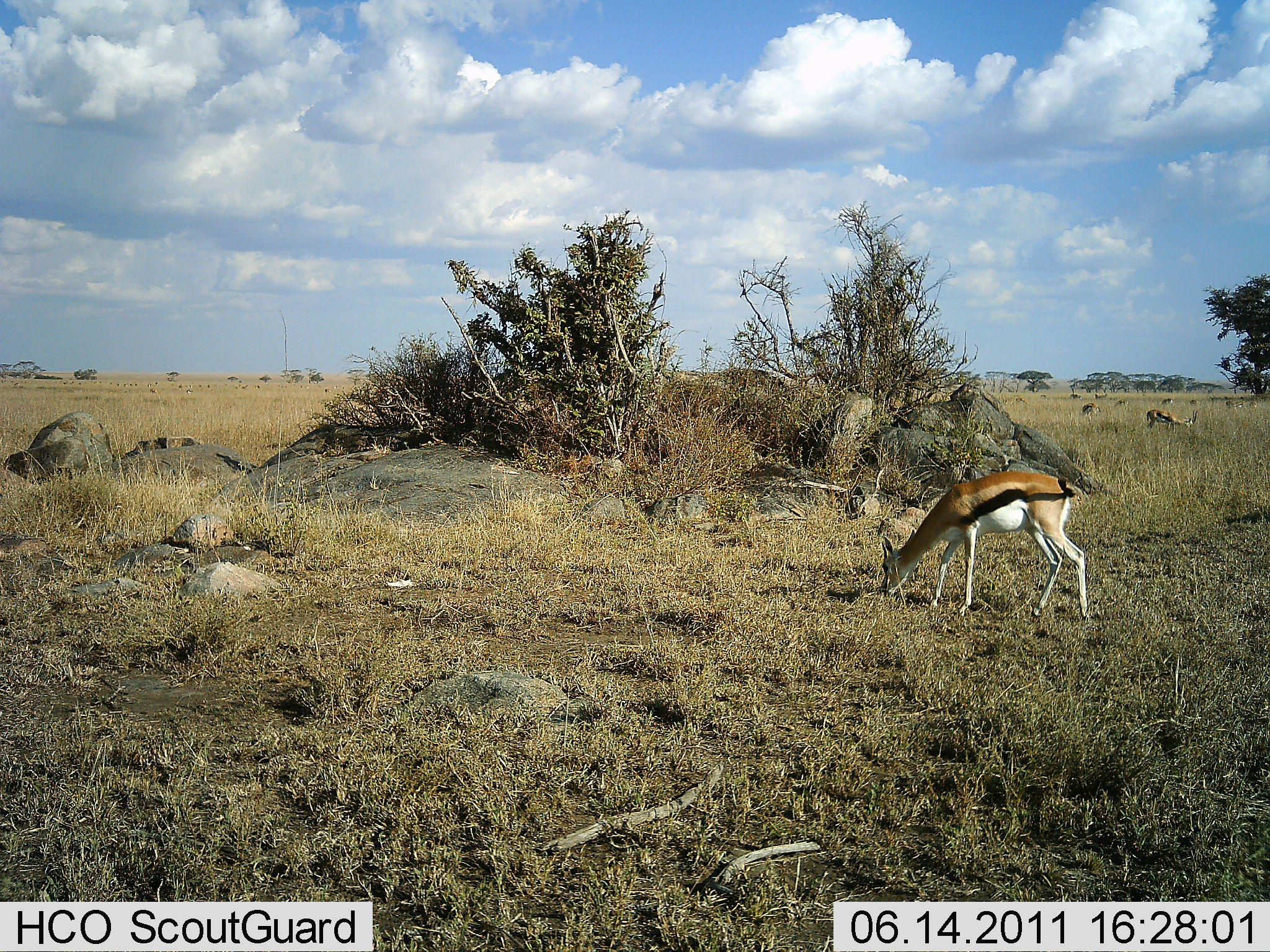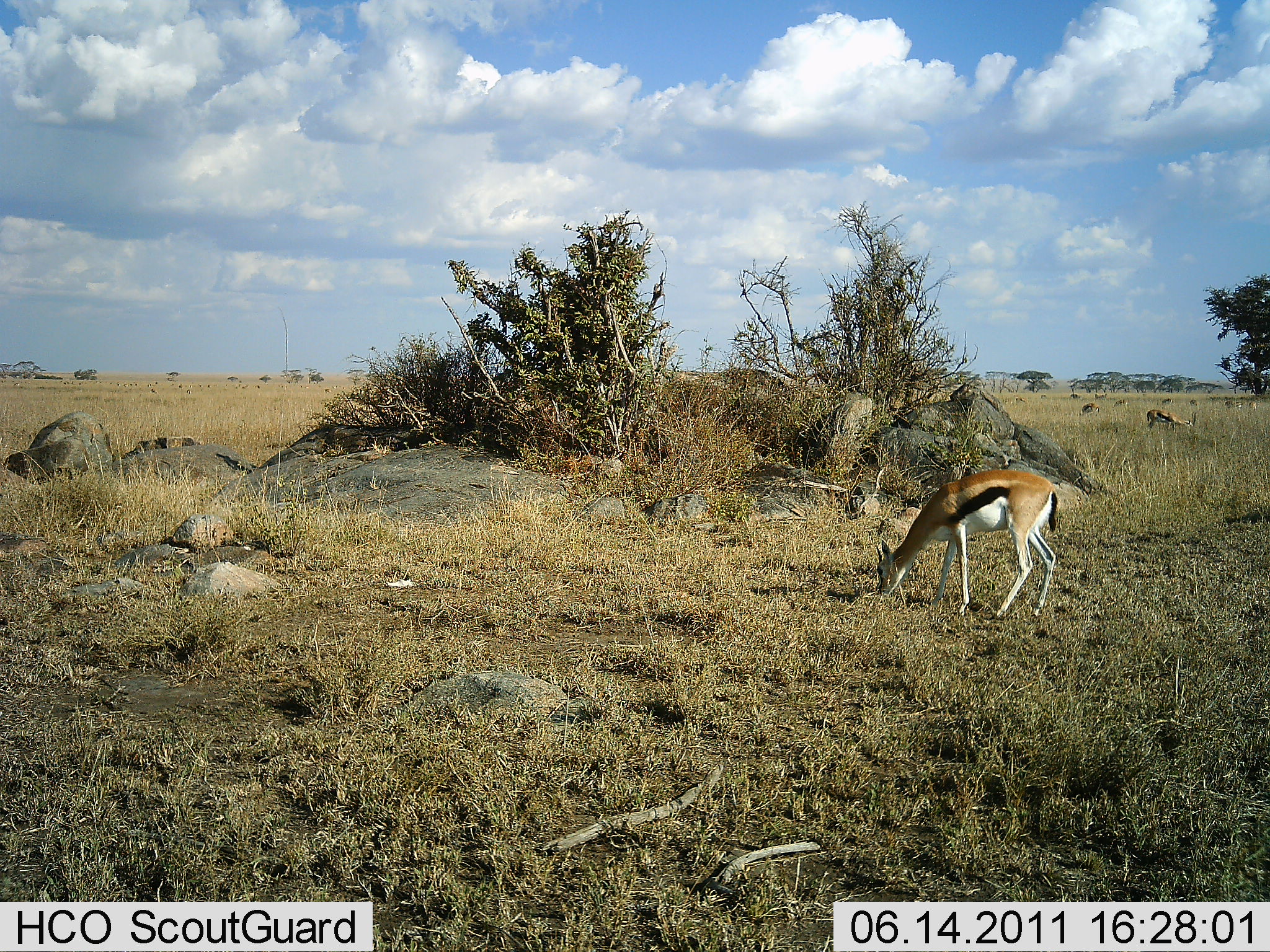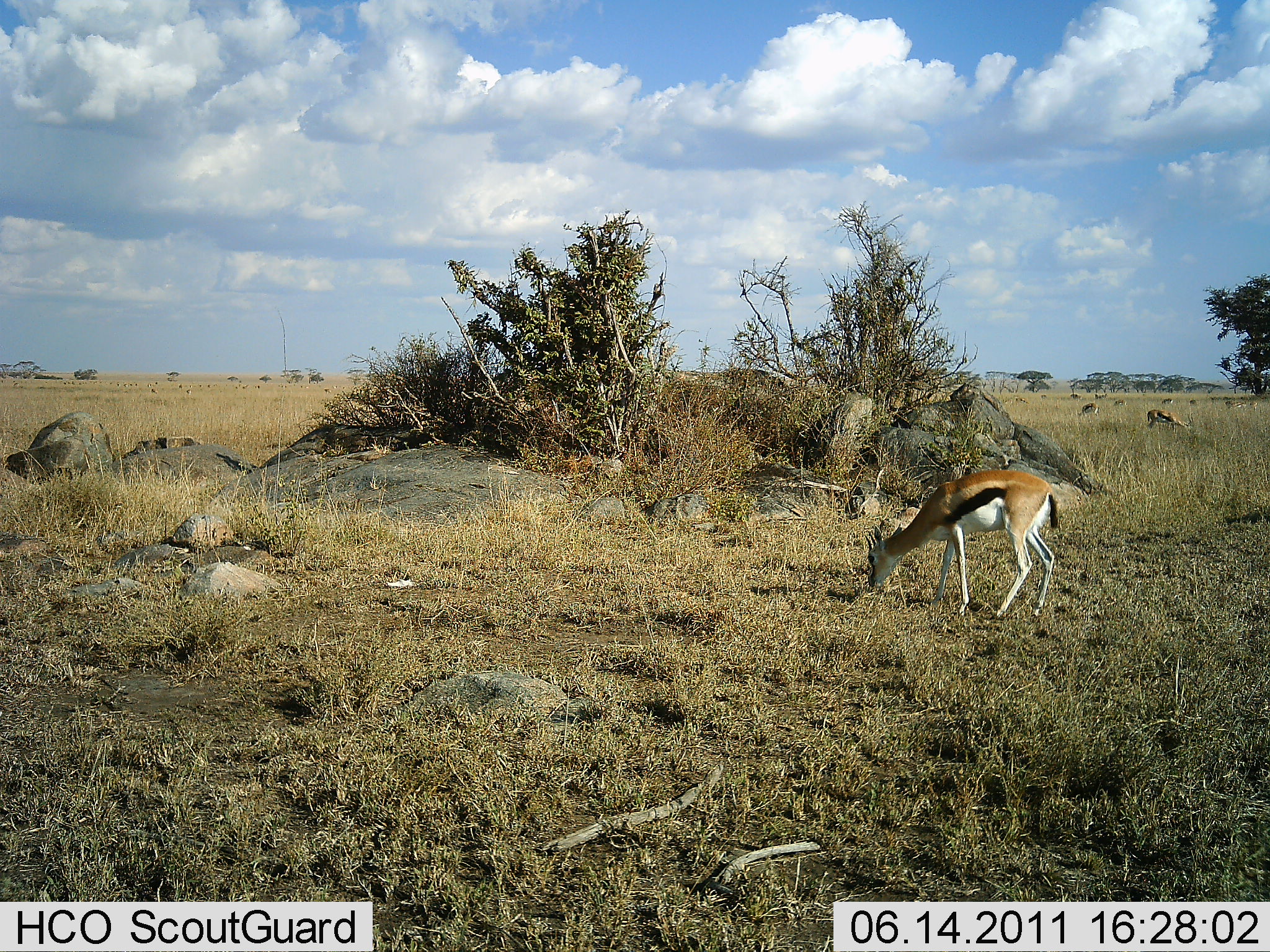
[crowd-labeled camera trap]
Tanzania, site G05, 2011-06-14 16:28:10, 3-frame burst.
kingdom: Animalia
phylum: Chordata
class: Mammalia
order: Artiodactyla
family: Bovidae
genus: Eudorcas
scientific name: Eudorcas thomsonii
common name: thomson's gazelle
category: gazellethomsons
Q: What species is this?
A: Gazellethomsons (thomson's gazelle) (Eudorcas thomsonii).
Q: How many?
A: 1.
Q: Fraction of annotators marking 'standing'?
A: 23%.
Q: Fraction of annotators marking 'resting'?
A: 0%.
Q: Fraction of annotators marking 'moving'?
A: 0%.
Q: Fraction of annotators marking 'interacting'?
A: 0%.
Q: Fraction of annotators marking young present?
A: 0%.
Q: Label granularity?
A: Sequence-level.